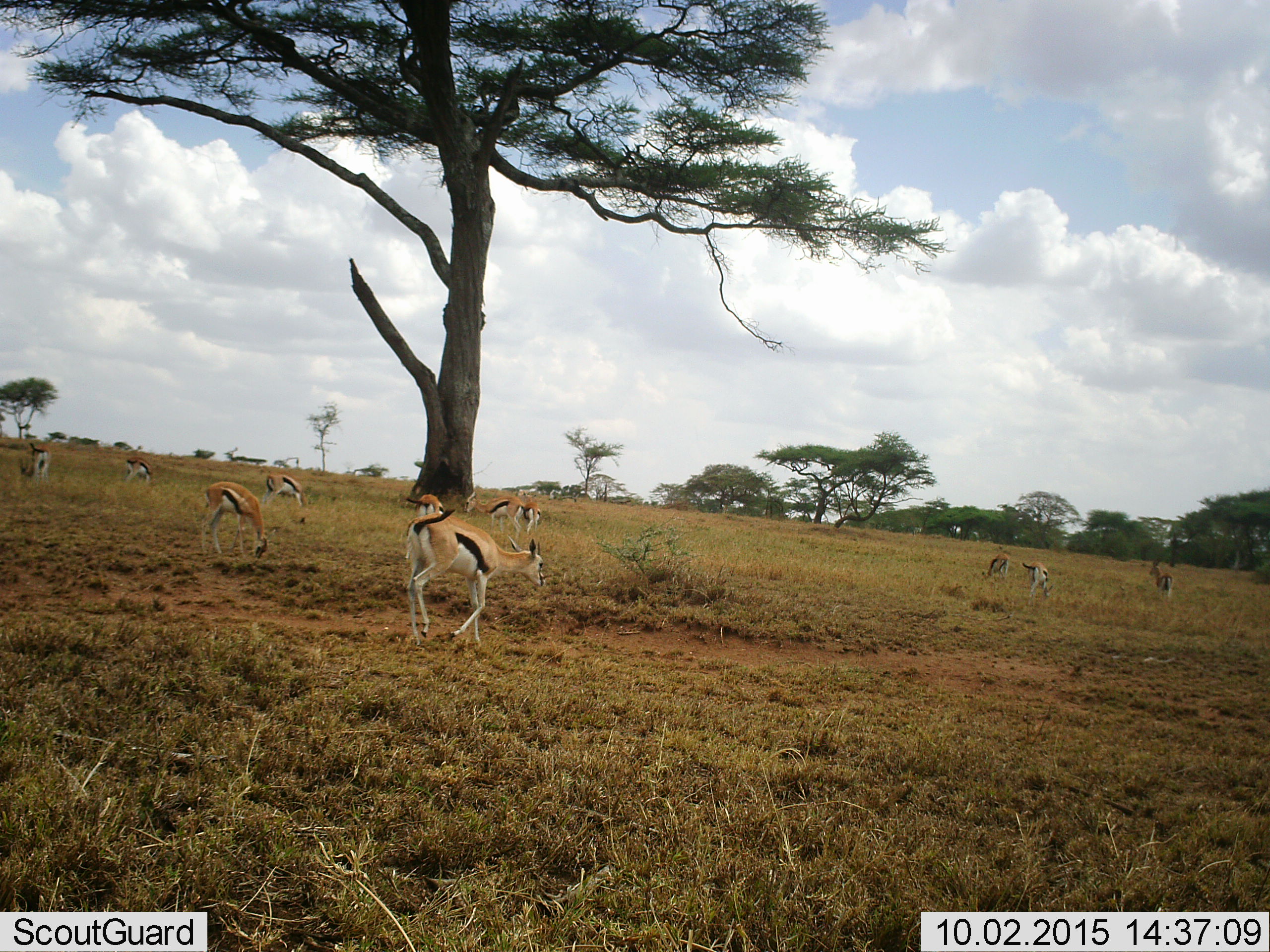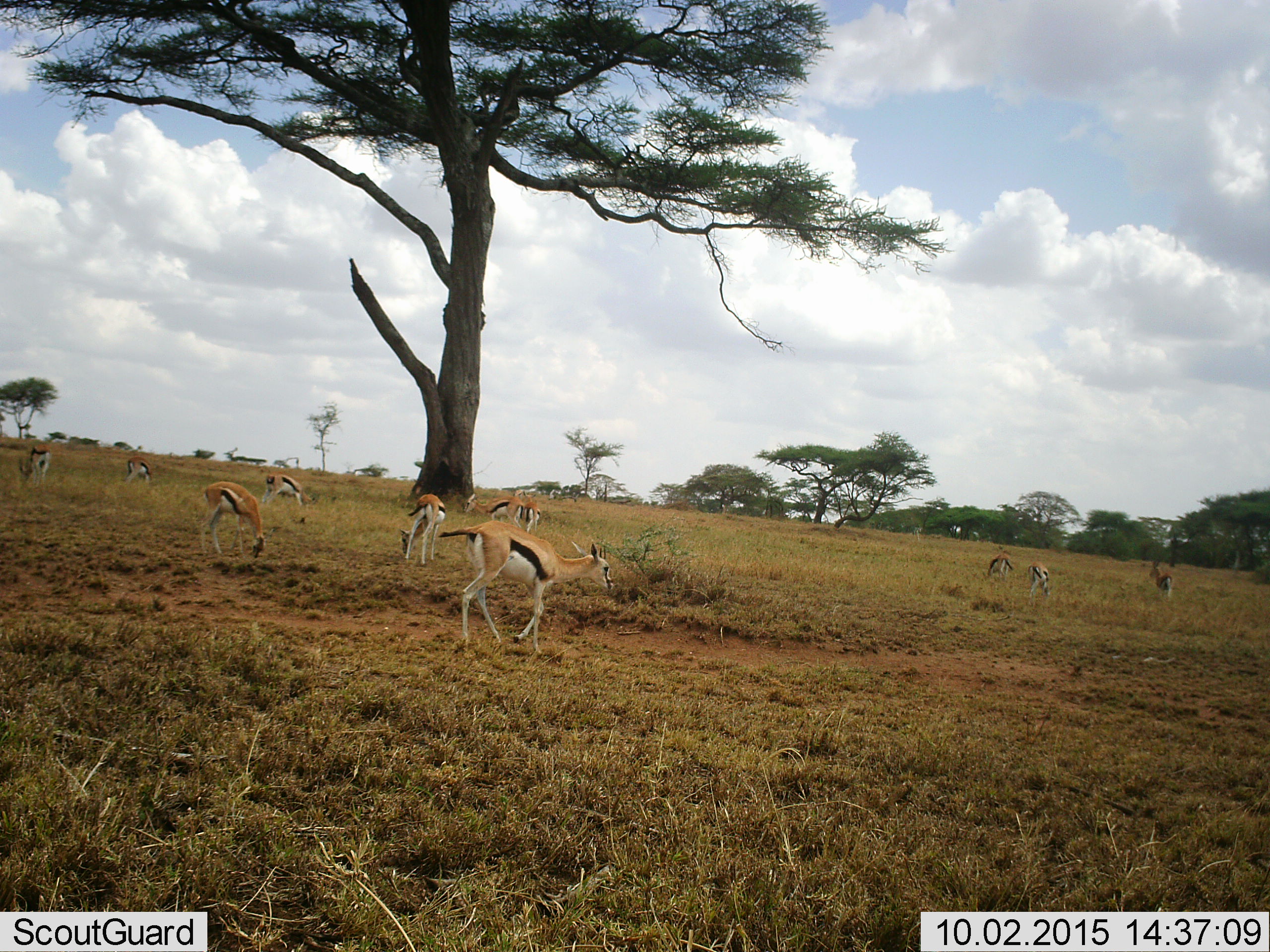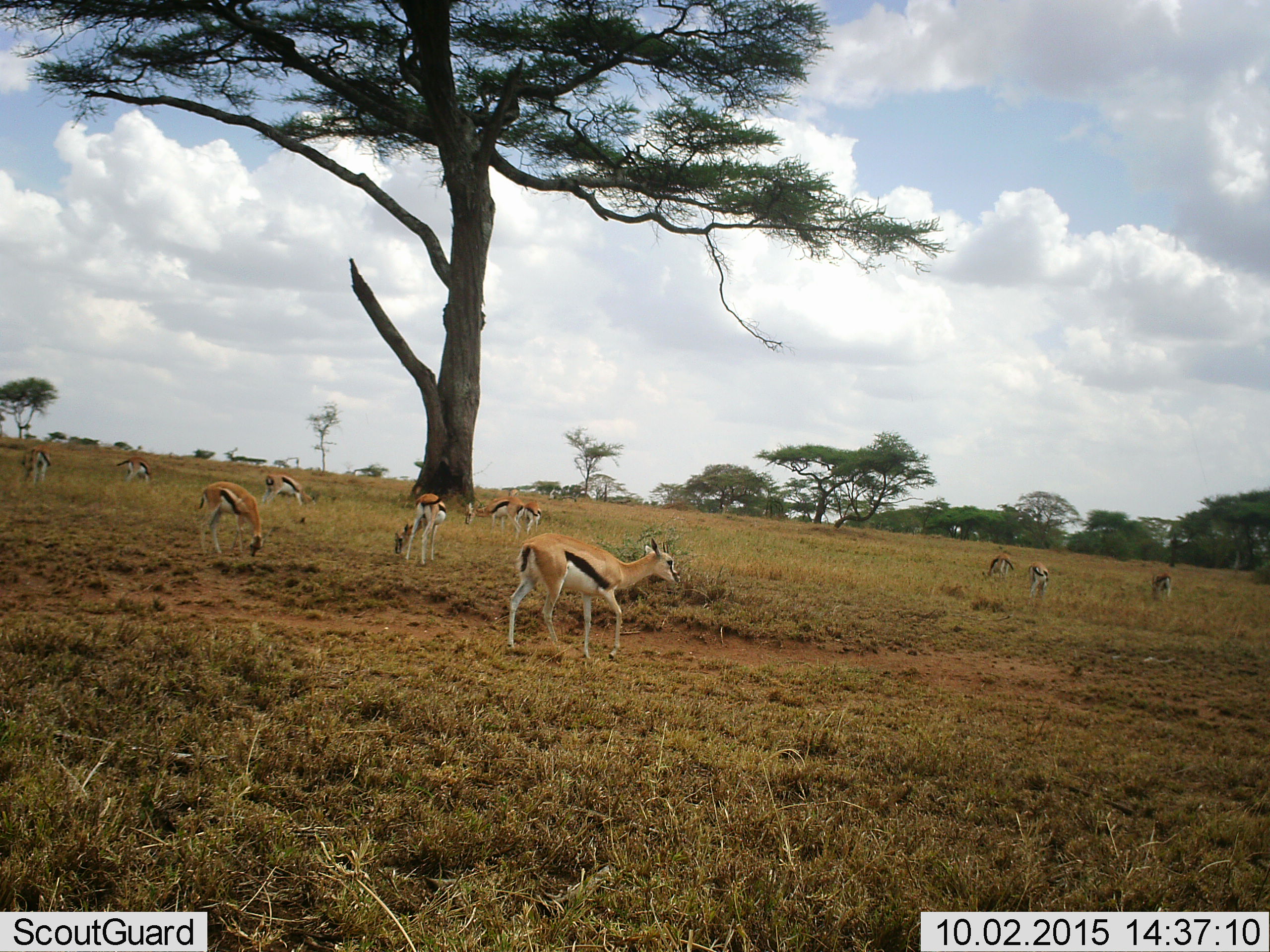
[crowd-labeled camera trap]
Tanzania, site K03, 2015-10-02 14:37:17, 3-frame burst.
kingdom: Animalia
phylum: Chordata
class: Mammalia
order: Artiodactyla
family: Bovidae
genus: Eudorcas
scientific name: Eudorcas thomsonii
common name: thomson's gazelle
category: gazellethomsons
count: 11-50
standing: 88%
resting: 0%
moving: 88%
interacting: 0%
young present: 0%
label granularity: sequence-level